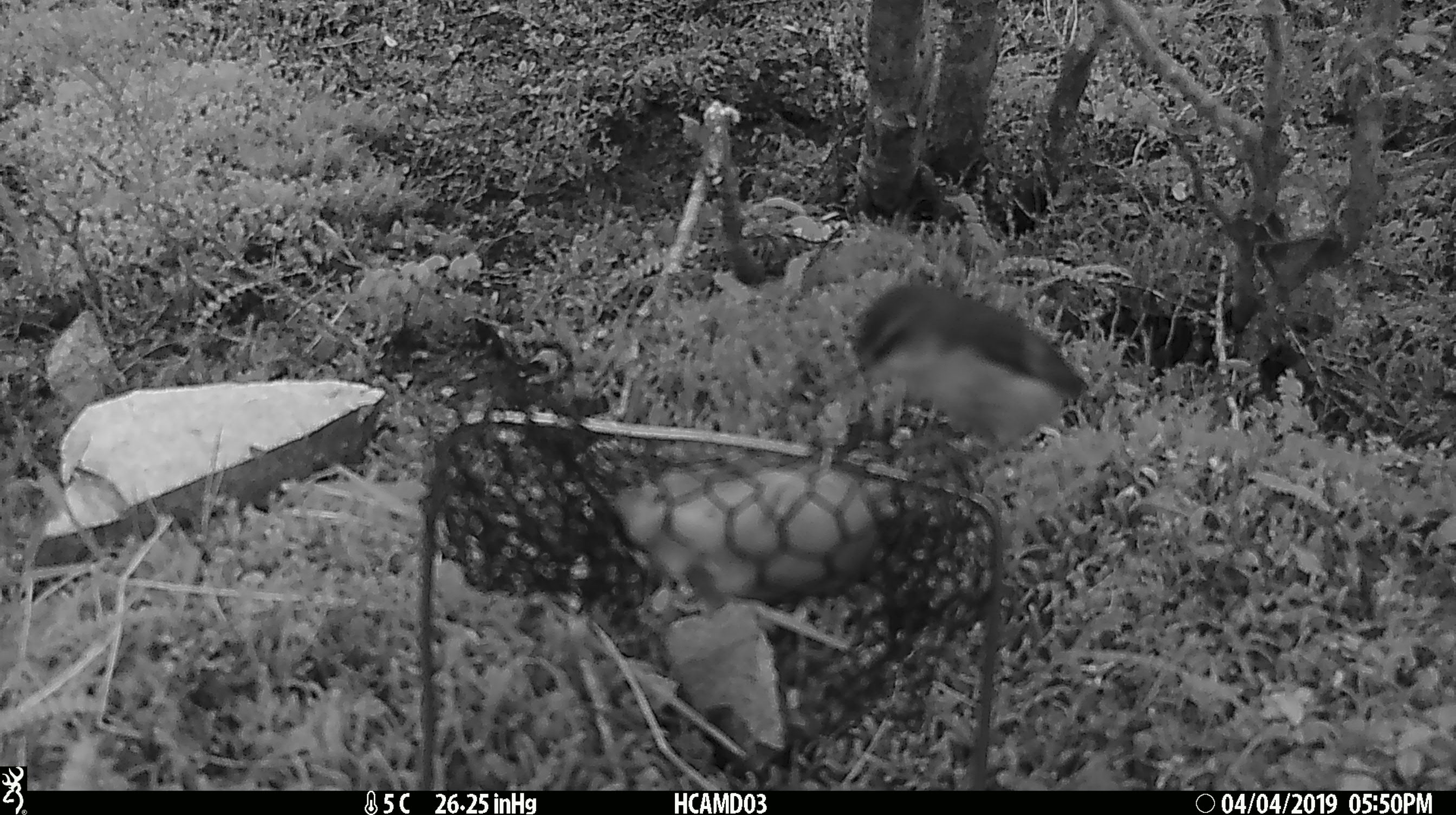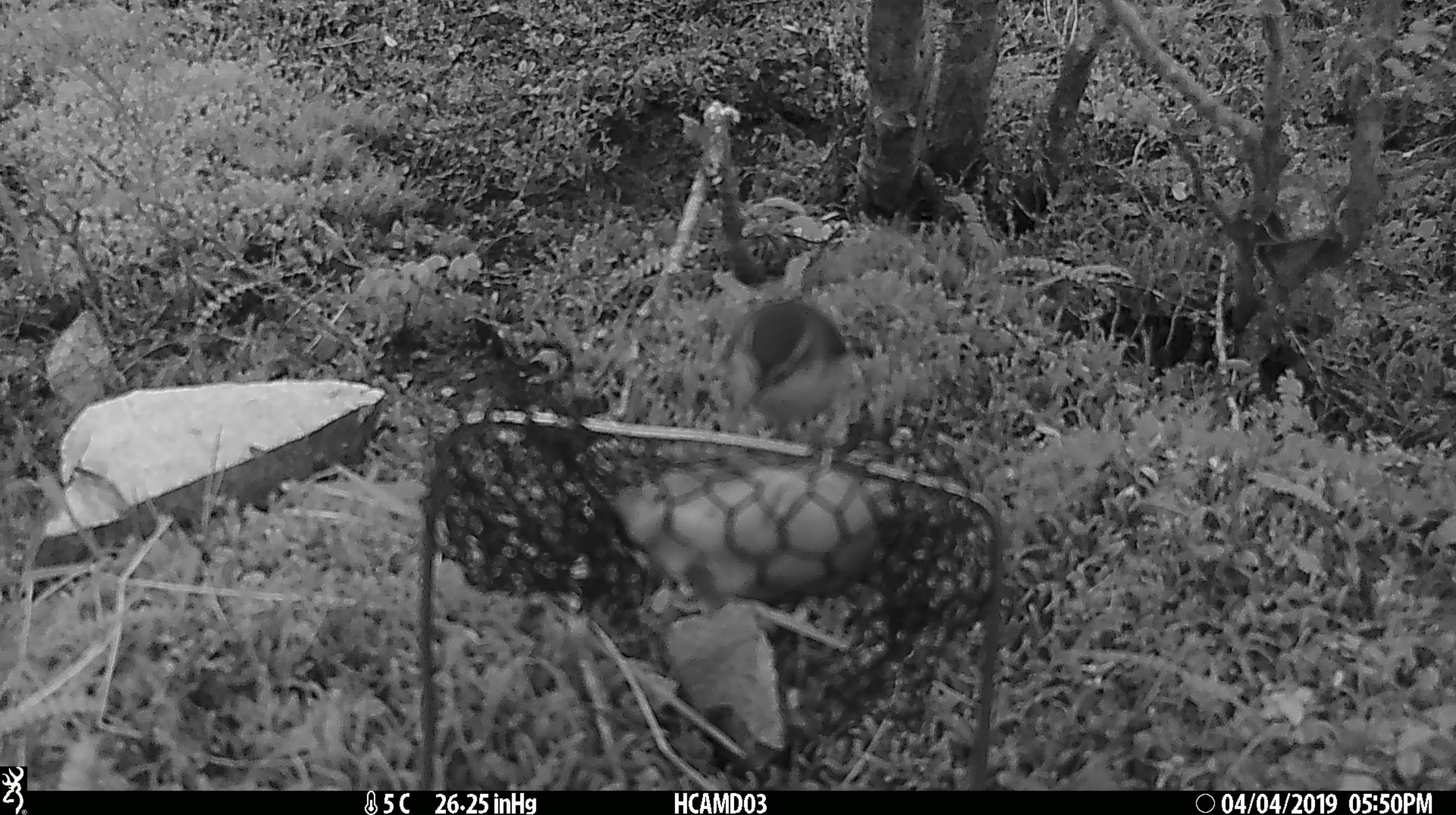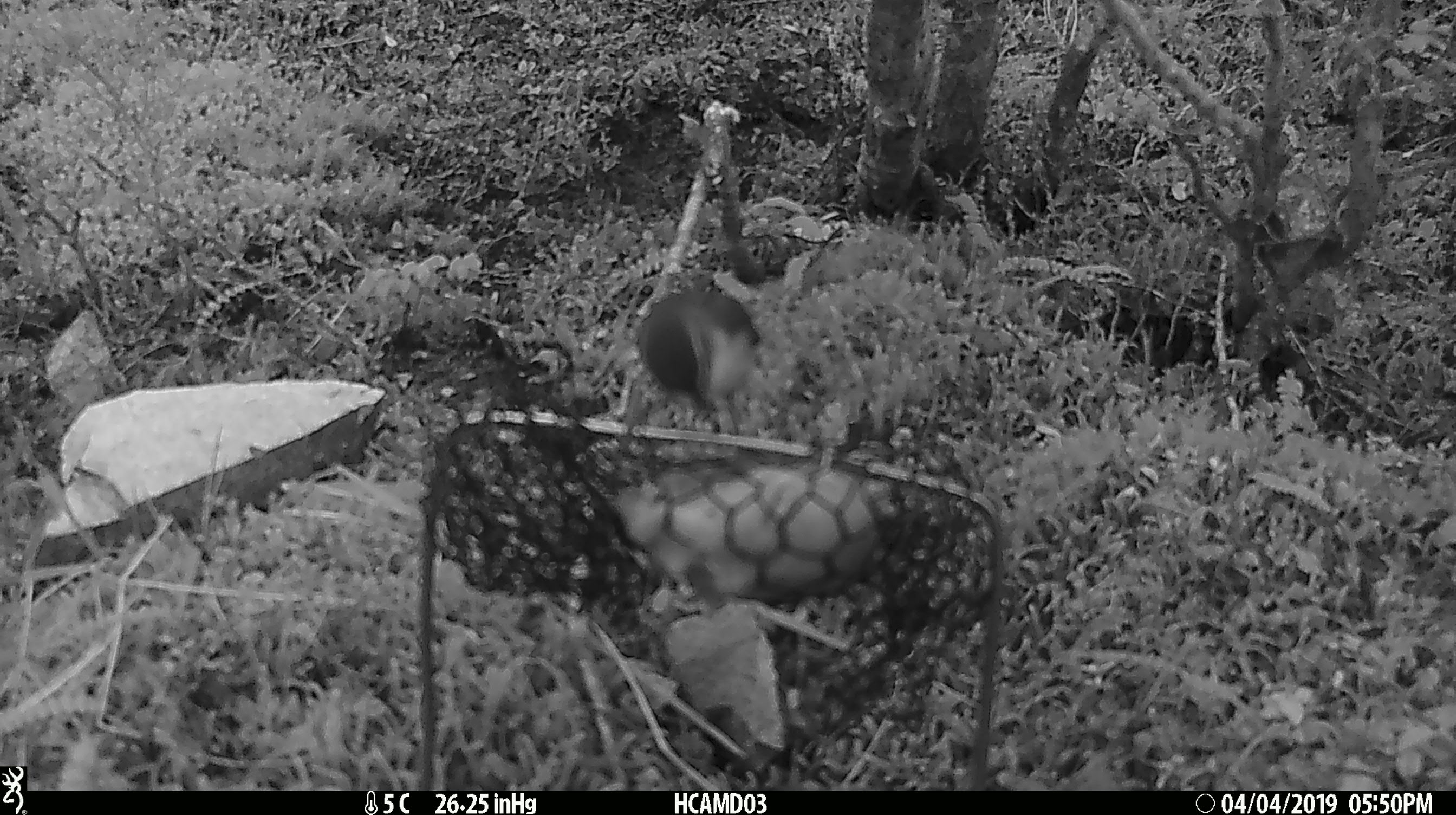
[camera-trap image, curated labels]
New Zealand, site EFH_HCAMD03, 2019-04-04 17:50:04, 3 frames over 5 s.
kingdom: Animalia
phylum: Chordata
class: Aves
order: Passeriformes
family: Acanthisittidae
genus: Acanthisitta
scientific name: Acanthisitta chloris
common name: rifleman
Rifleman (Acanthisitta chloris).